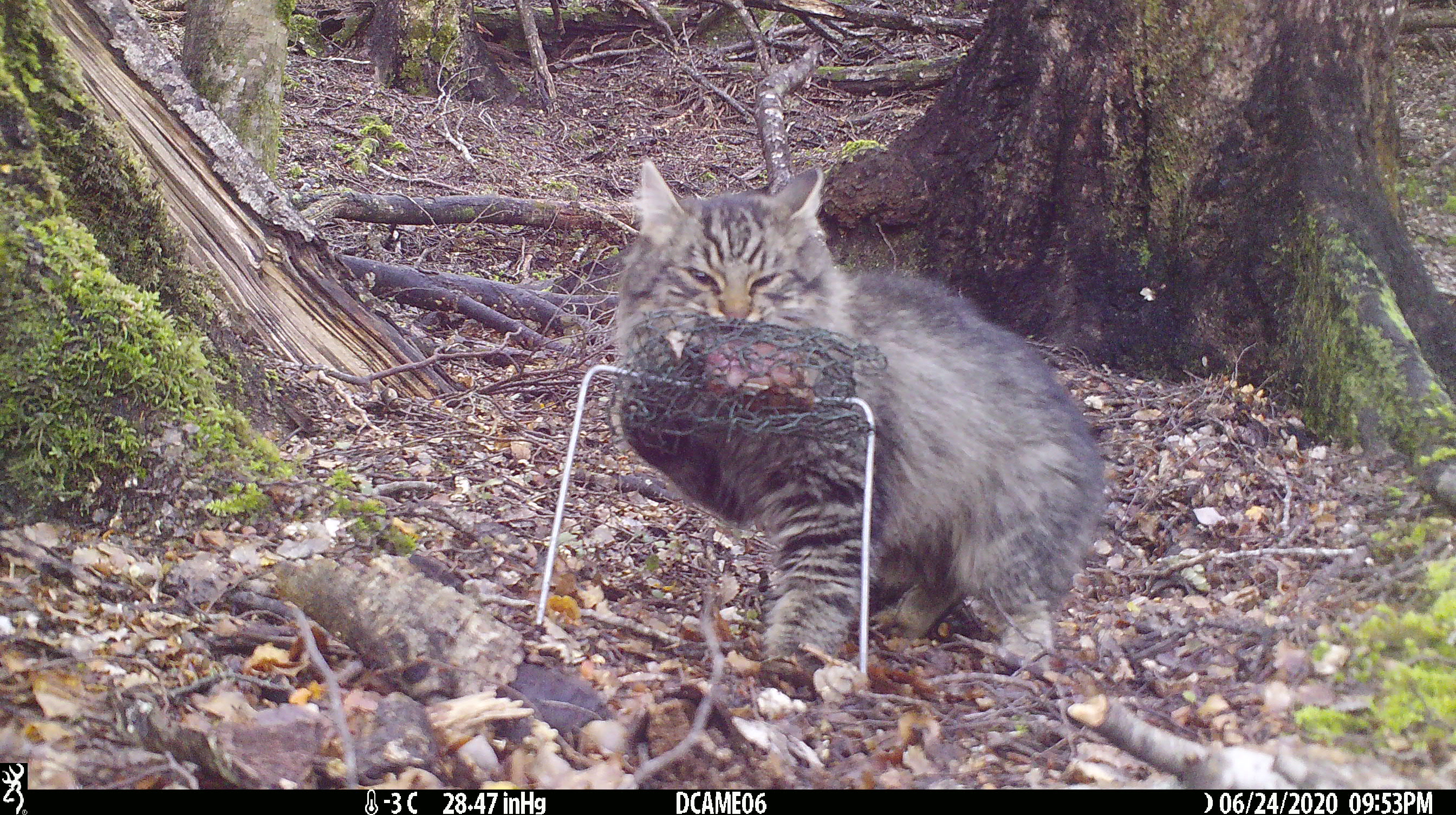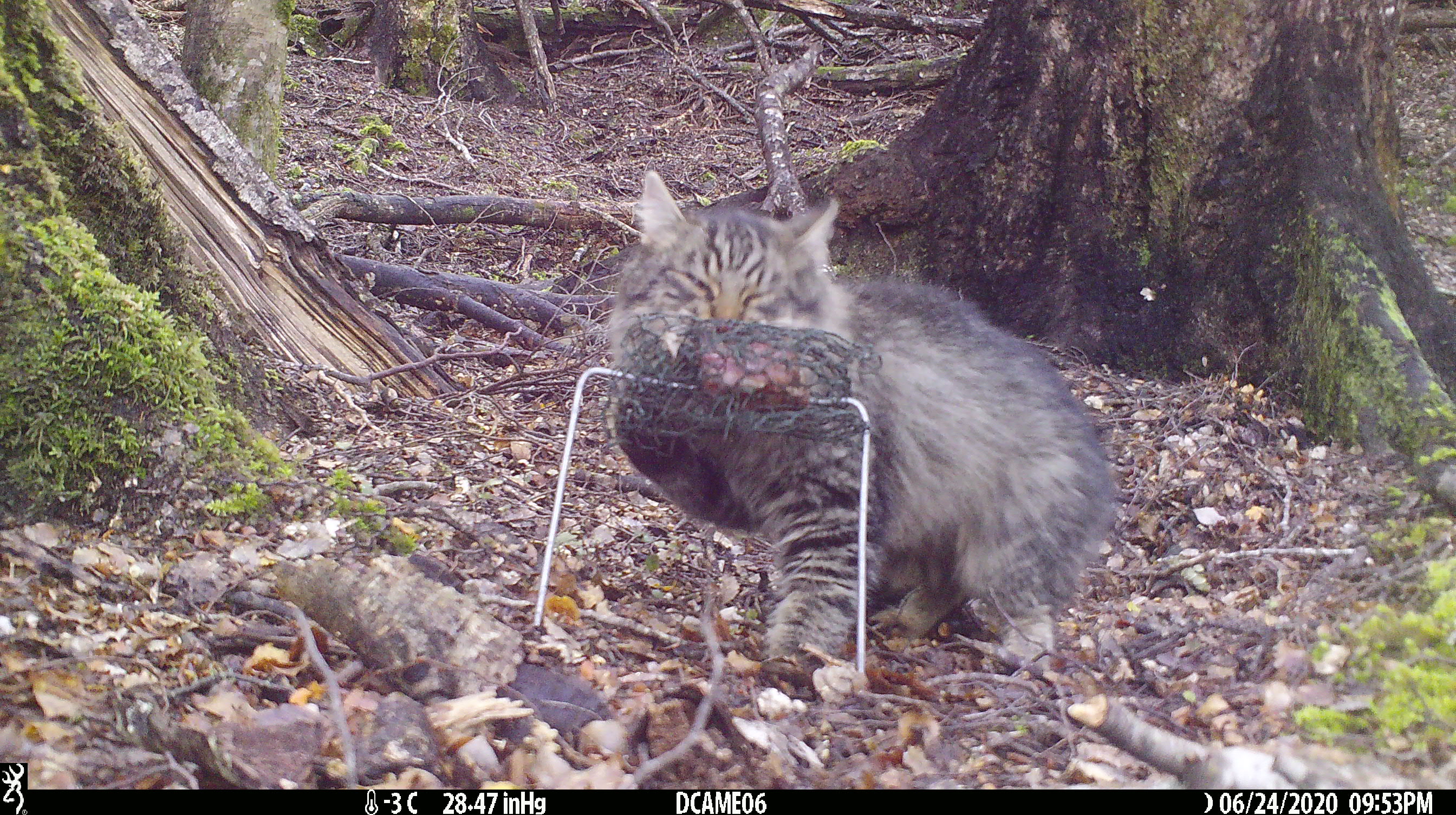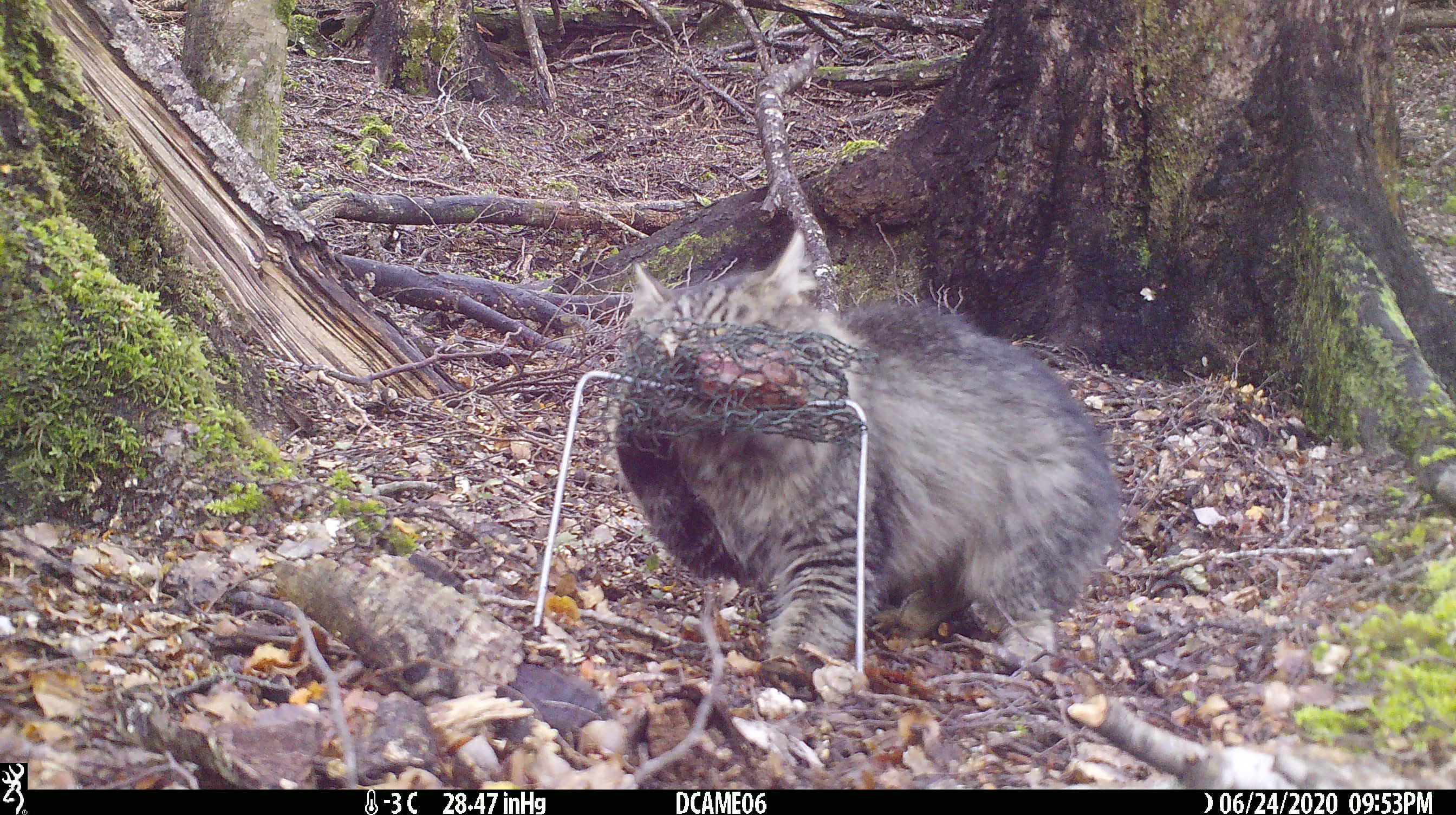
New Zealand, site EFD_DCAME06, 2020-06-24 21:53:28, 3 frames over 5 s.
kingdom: Animalia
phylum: Chordata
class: Mammalia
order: Carnivora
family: Felidae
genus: Felis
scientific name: Felis catus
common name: domestic cat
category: cat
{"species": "cat (domestic cat) (Felis catus)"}